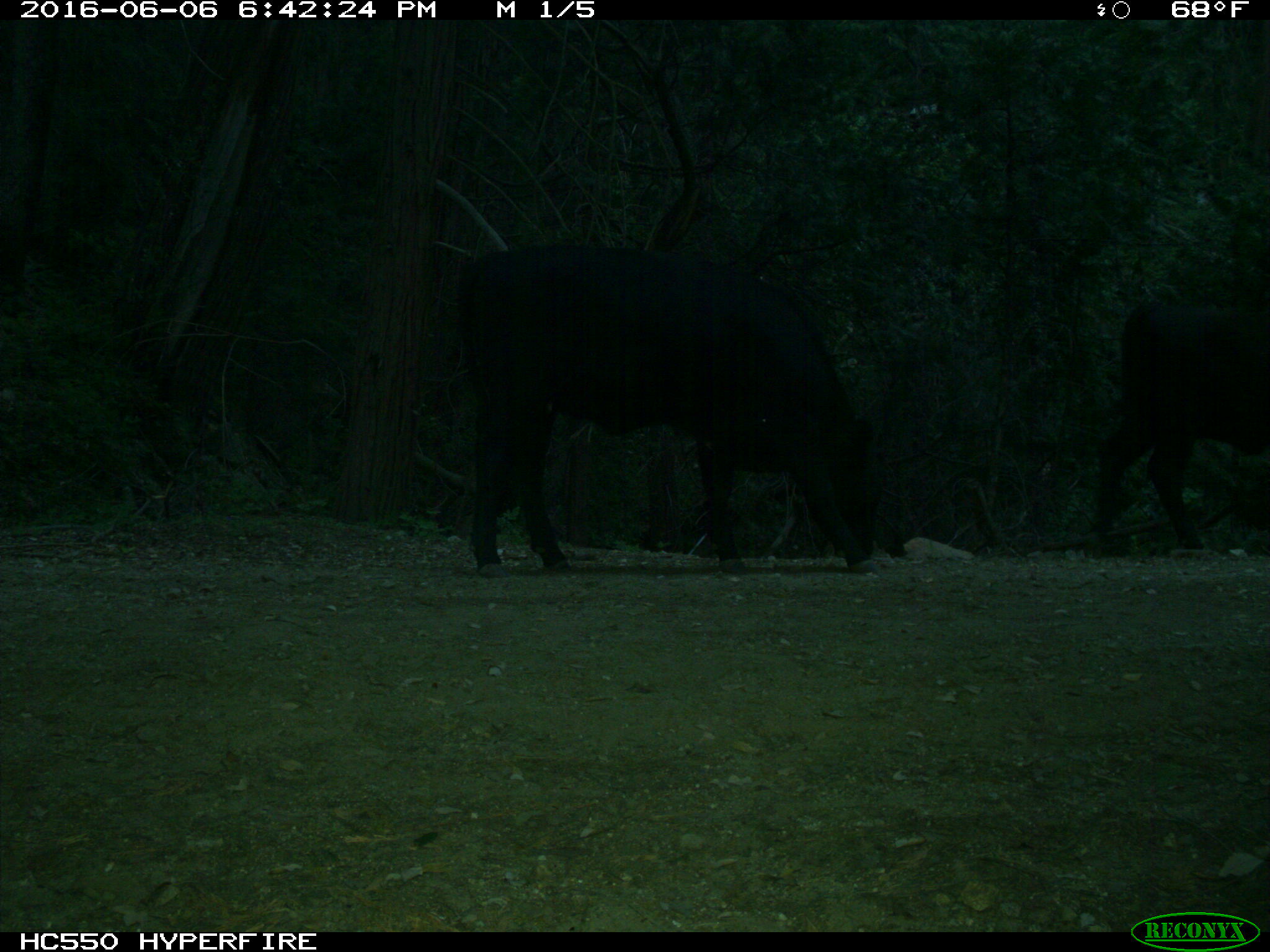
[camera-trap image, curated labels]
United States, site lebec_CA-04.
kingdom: Animalia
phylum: Chordata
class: Mammalia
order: Artiodactyla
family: Bovidae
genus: Bos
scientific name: Bos taurus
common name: domestic cow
Bos taurus (domestic cow).